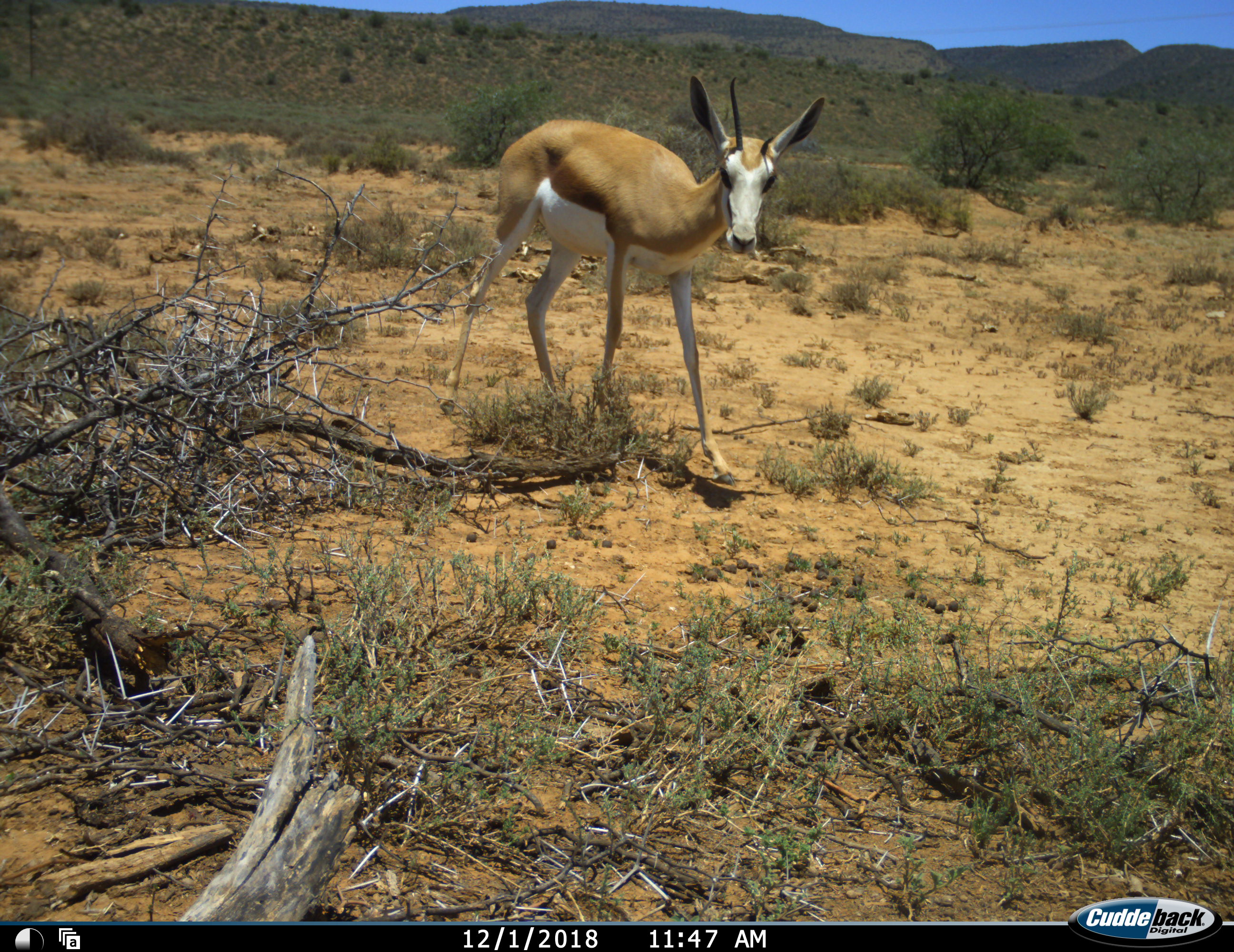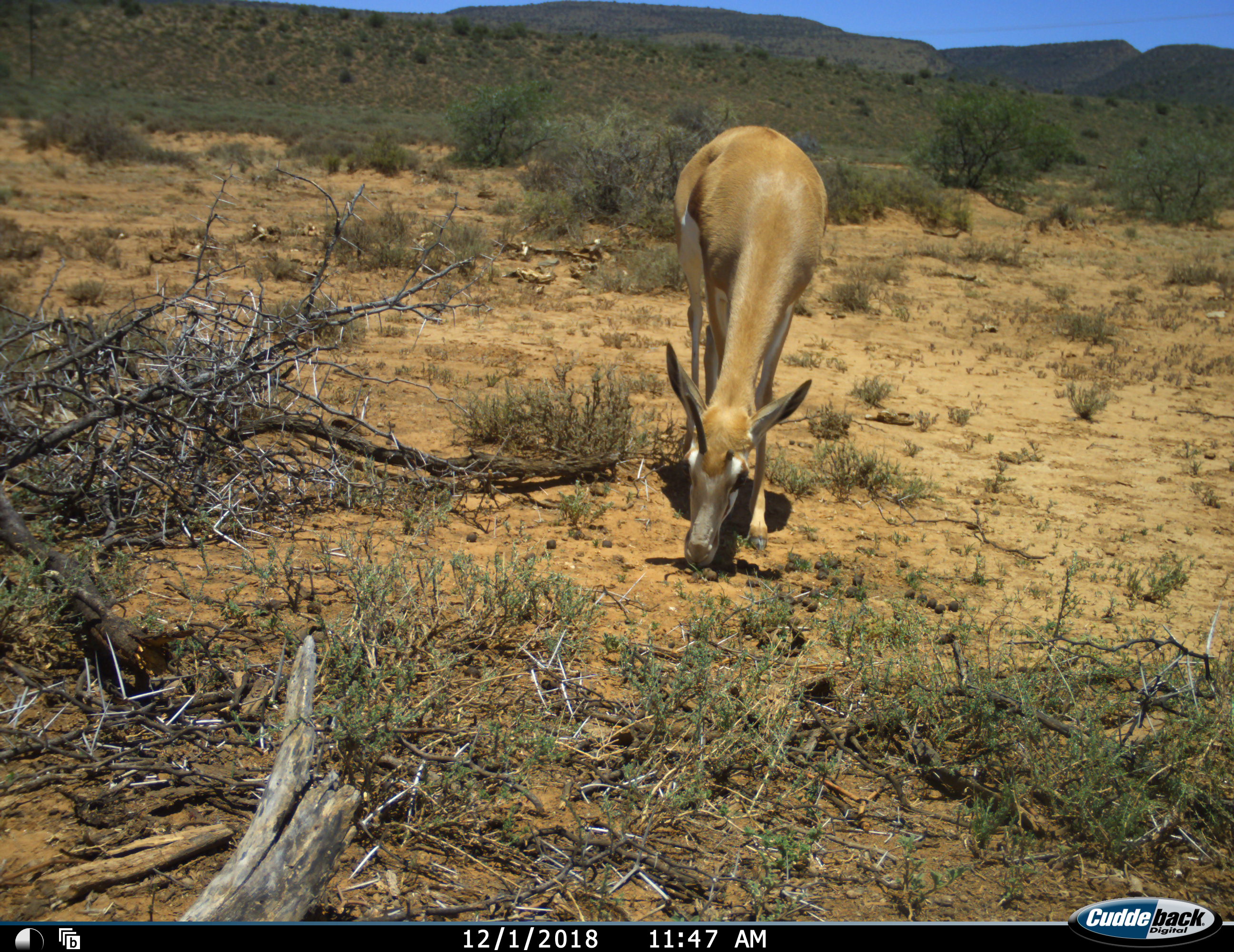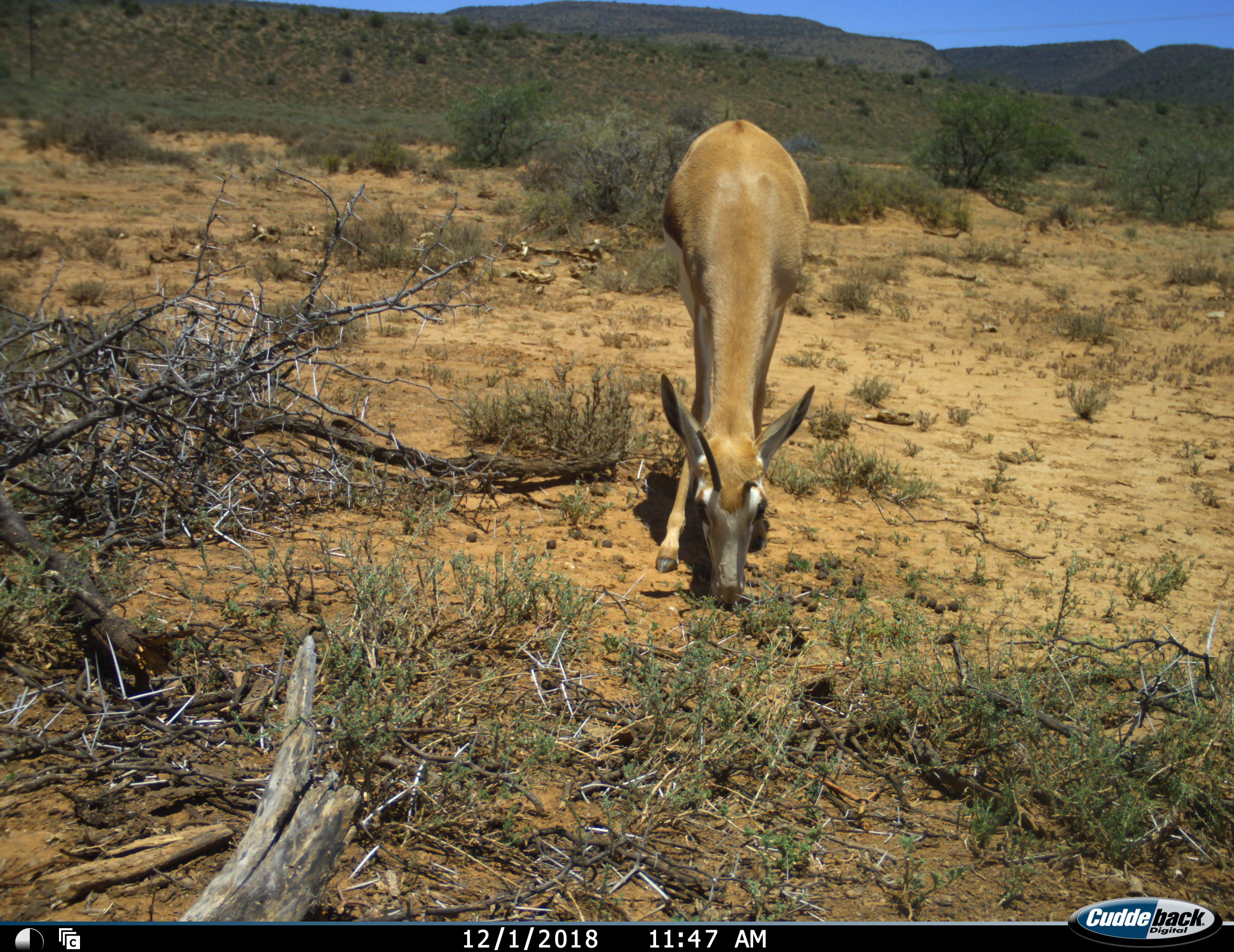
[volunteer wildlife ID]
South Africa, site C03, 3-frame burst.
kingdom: Animalia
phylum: Chordata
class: Mammalia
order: Artiodactyla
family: Bovidae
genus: Antidorcas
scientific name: Antidorcas marsupialis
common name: springbok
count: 1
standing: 10%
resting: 0%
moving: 50%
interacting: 0%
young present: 0%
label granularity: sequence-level